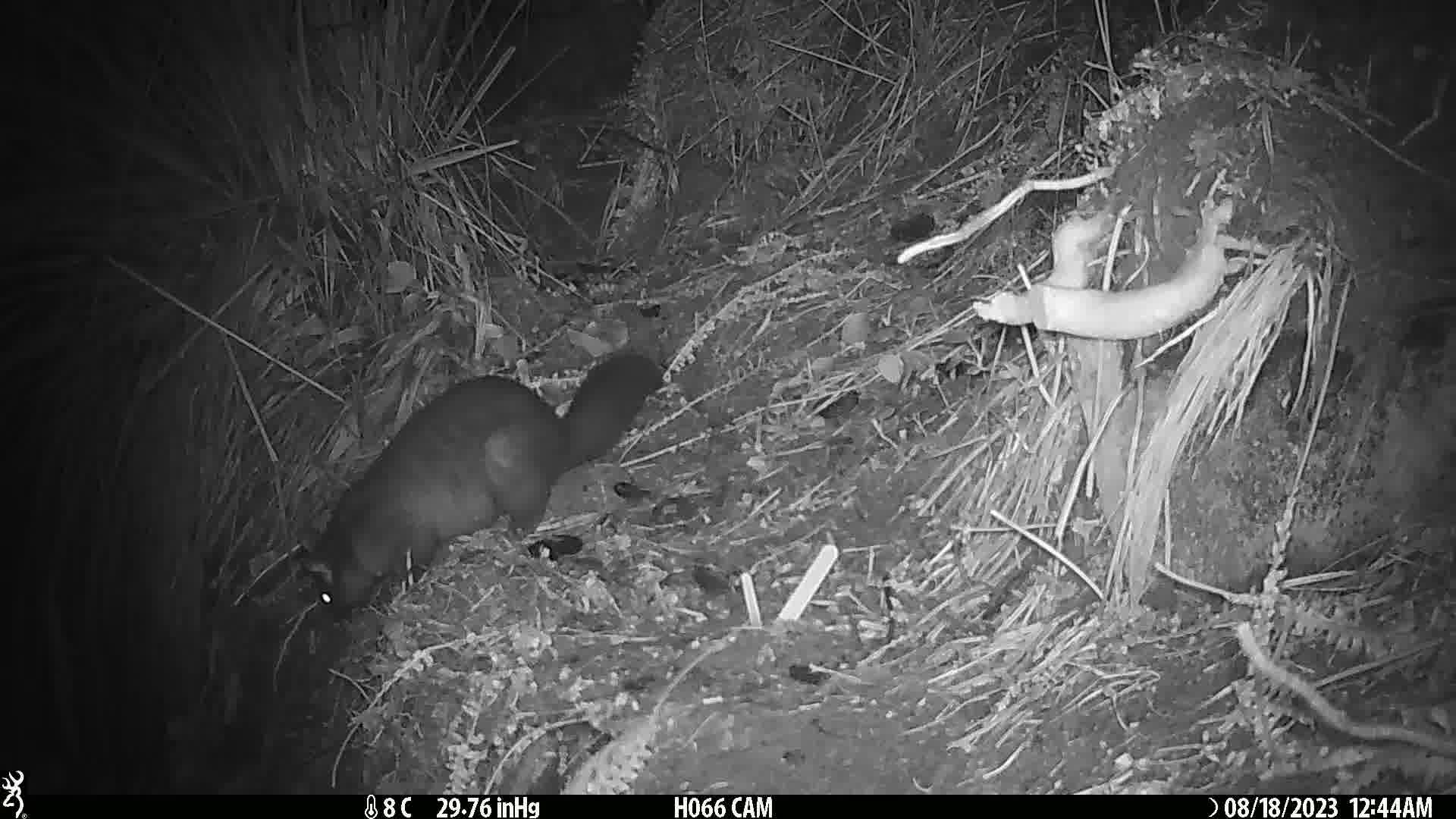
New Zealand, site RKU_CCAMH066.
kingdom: Animalia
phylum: Chordata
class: Mammalia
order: Diprotodontia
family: Phalangeridae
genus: Trichosurus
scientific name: Trichosurus vulpecula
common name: common brushtail possum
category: possum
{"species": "possum (common brushtail possum) (Trichosurus vulpecula)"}